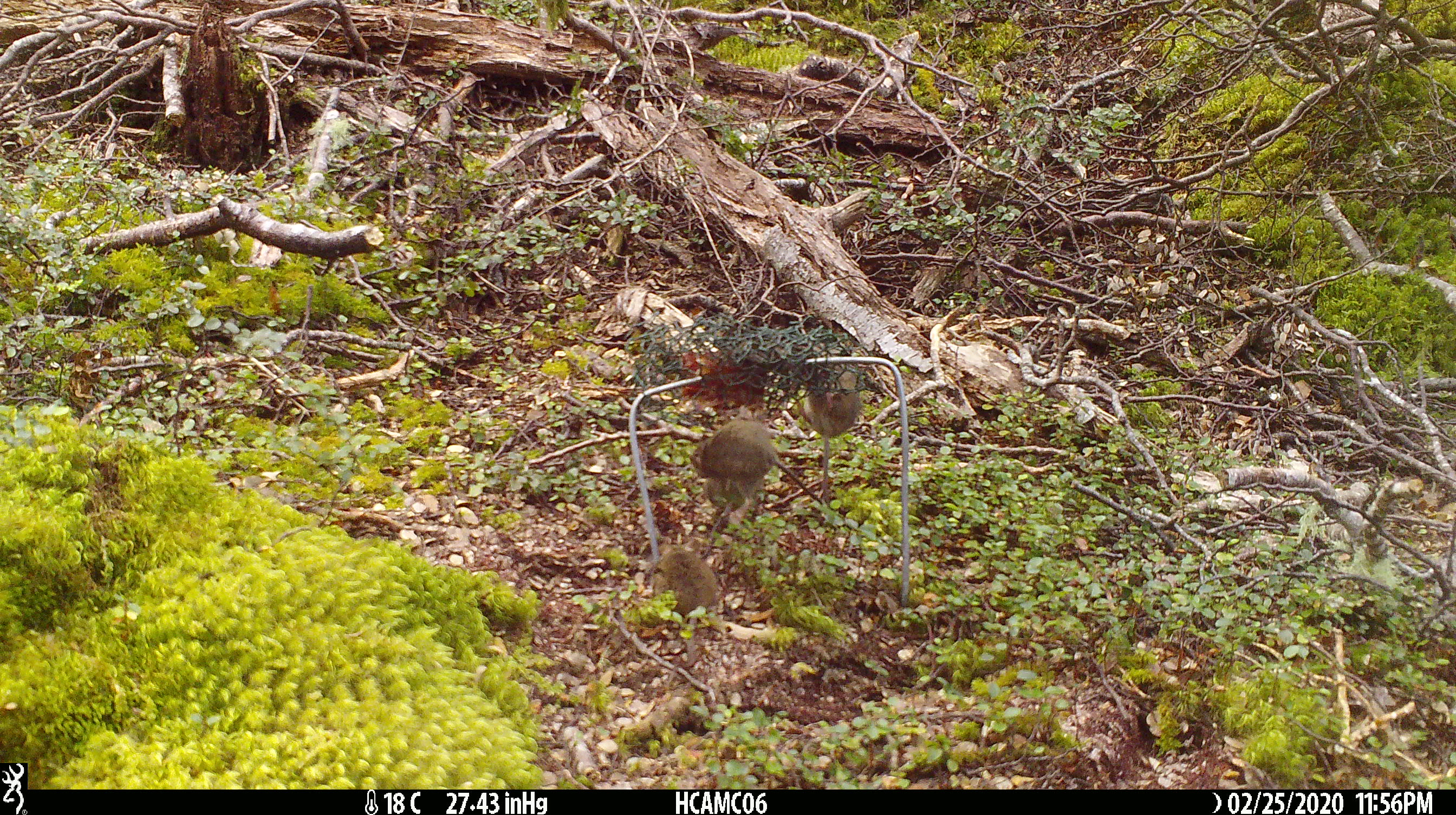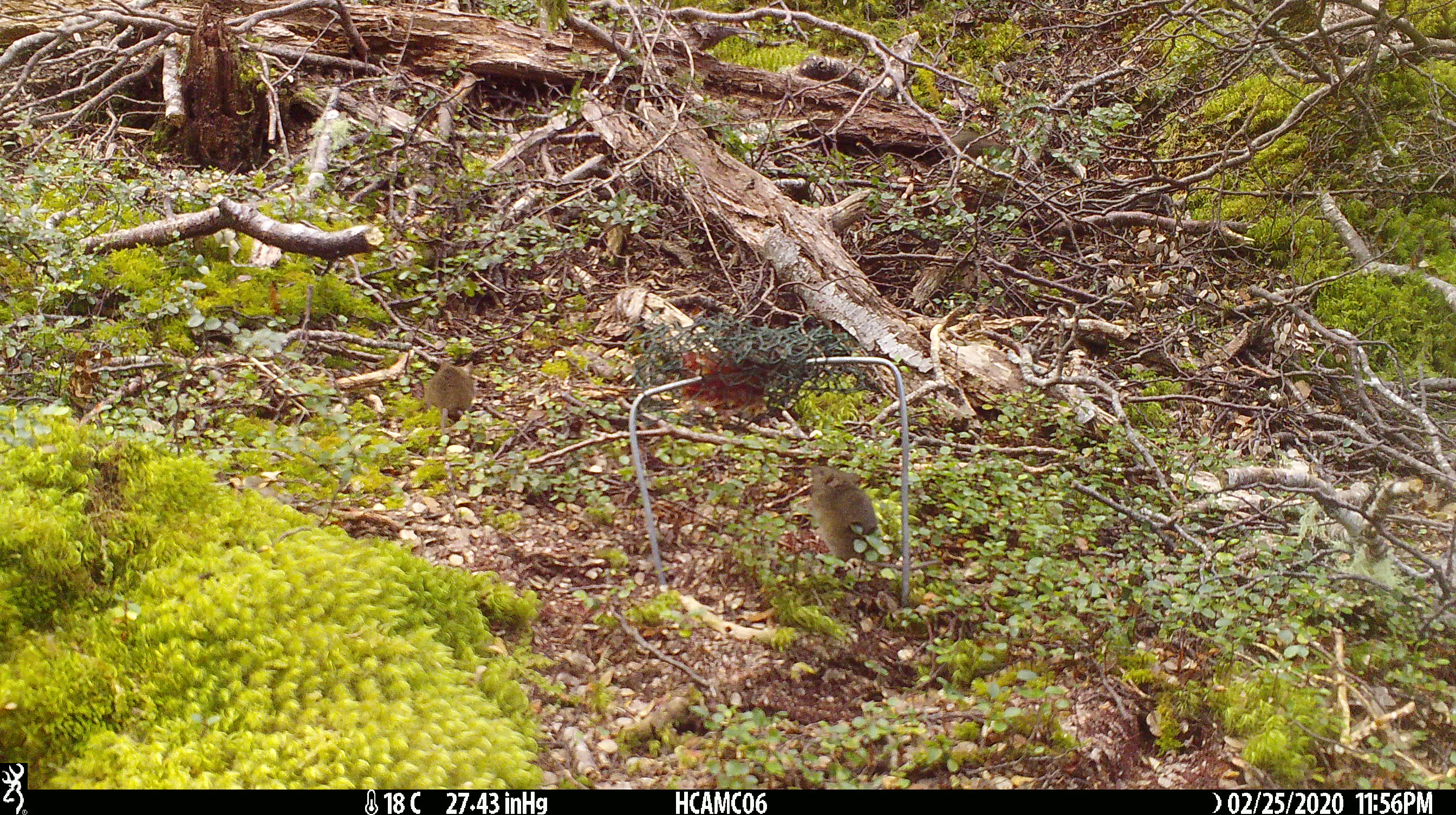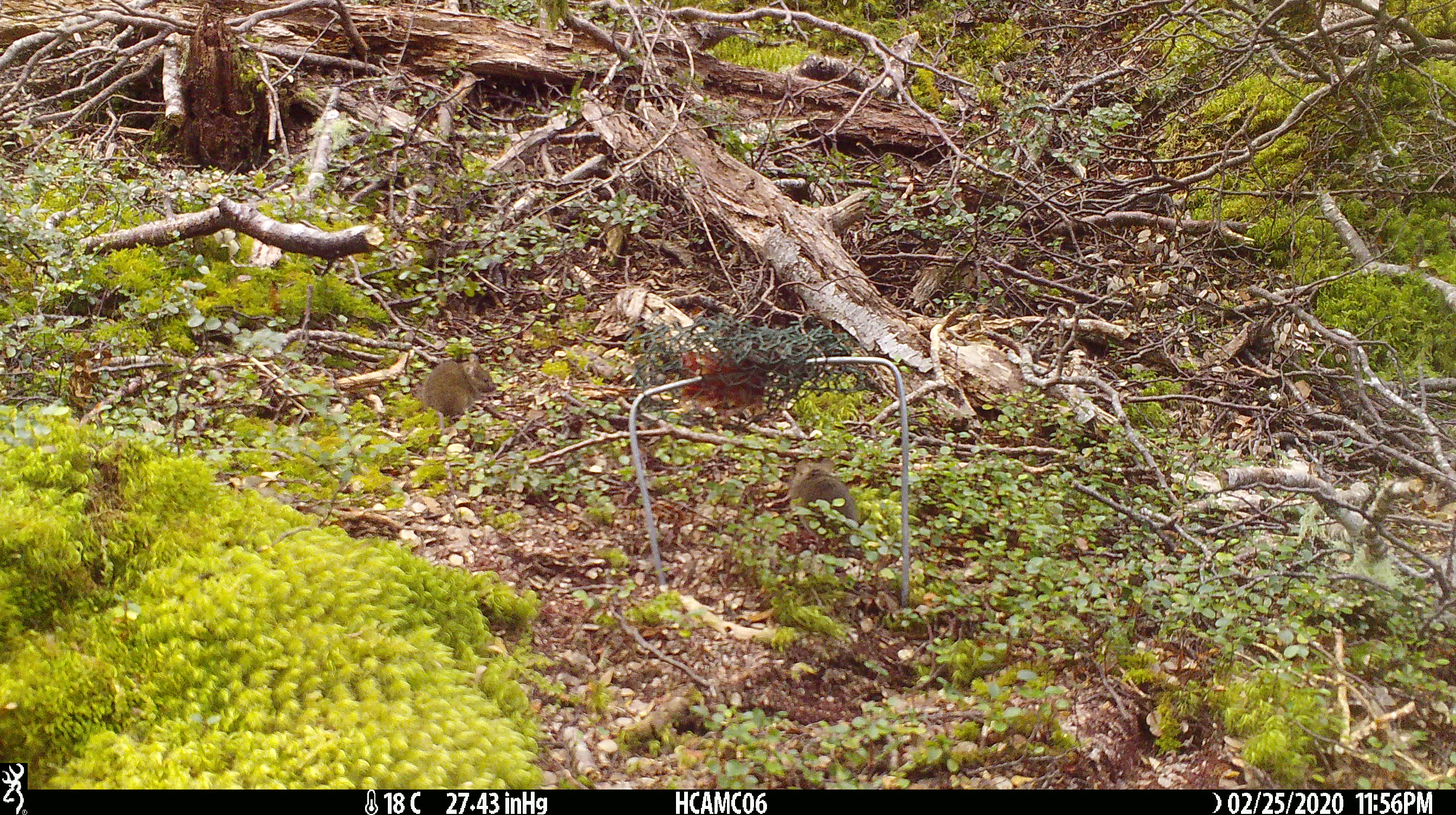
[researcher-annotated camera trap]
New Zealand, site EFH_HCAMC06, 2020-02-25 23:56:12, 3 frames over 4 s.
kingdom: Animalia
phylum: Chordata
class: Mammalia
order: Rodentia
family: Muridae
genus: Mus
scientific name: Mus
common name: mouse